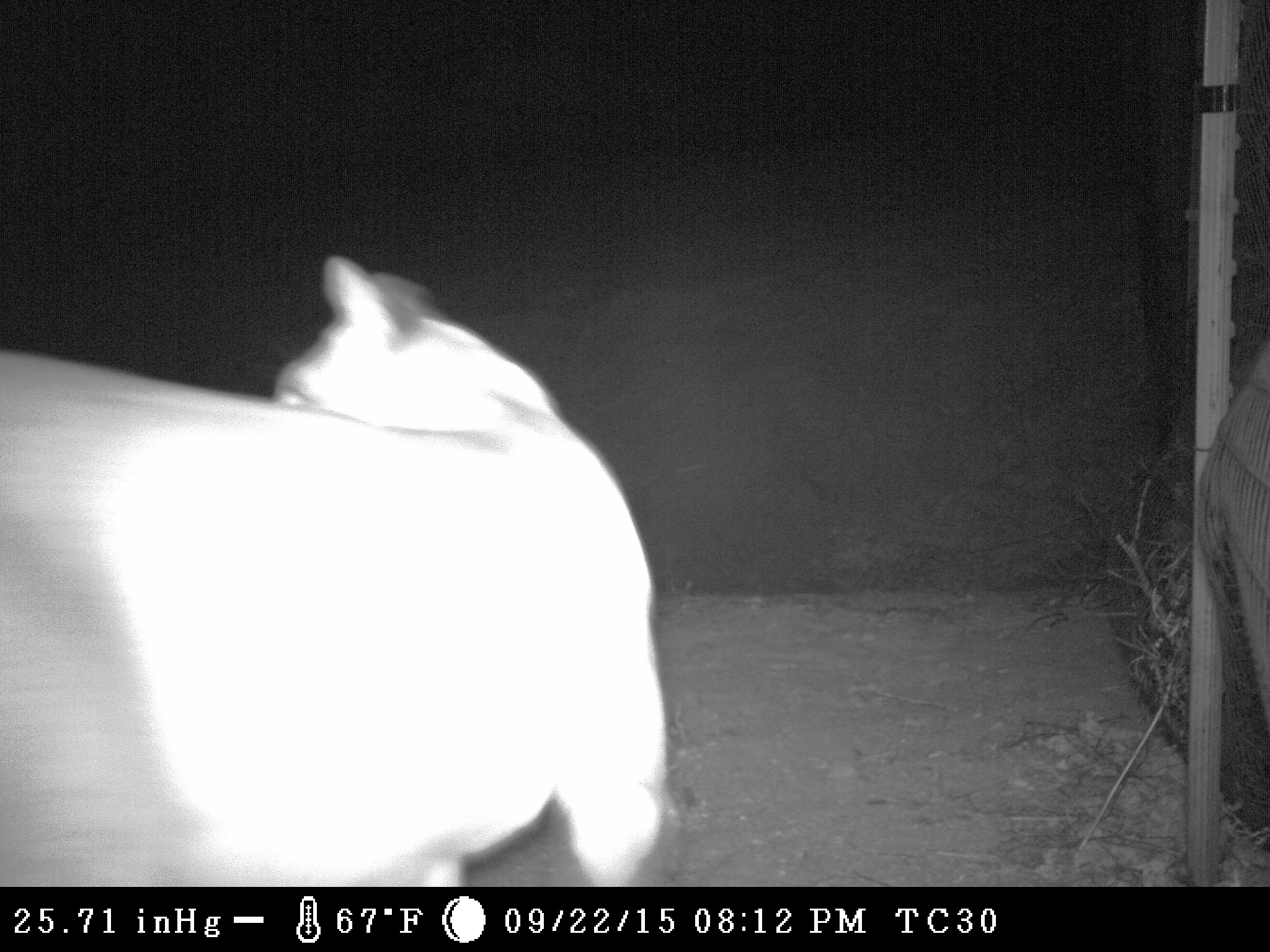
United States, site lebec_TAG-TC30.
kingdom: Animalia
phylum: Chordata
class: Mammalia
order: Carnivora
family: Felidae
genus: Puma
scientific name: Puma concolor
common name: mountain lion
Puma concolor (mountain lion).